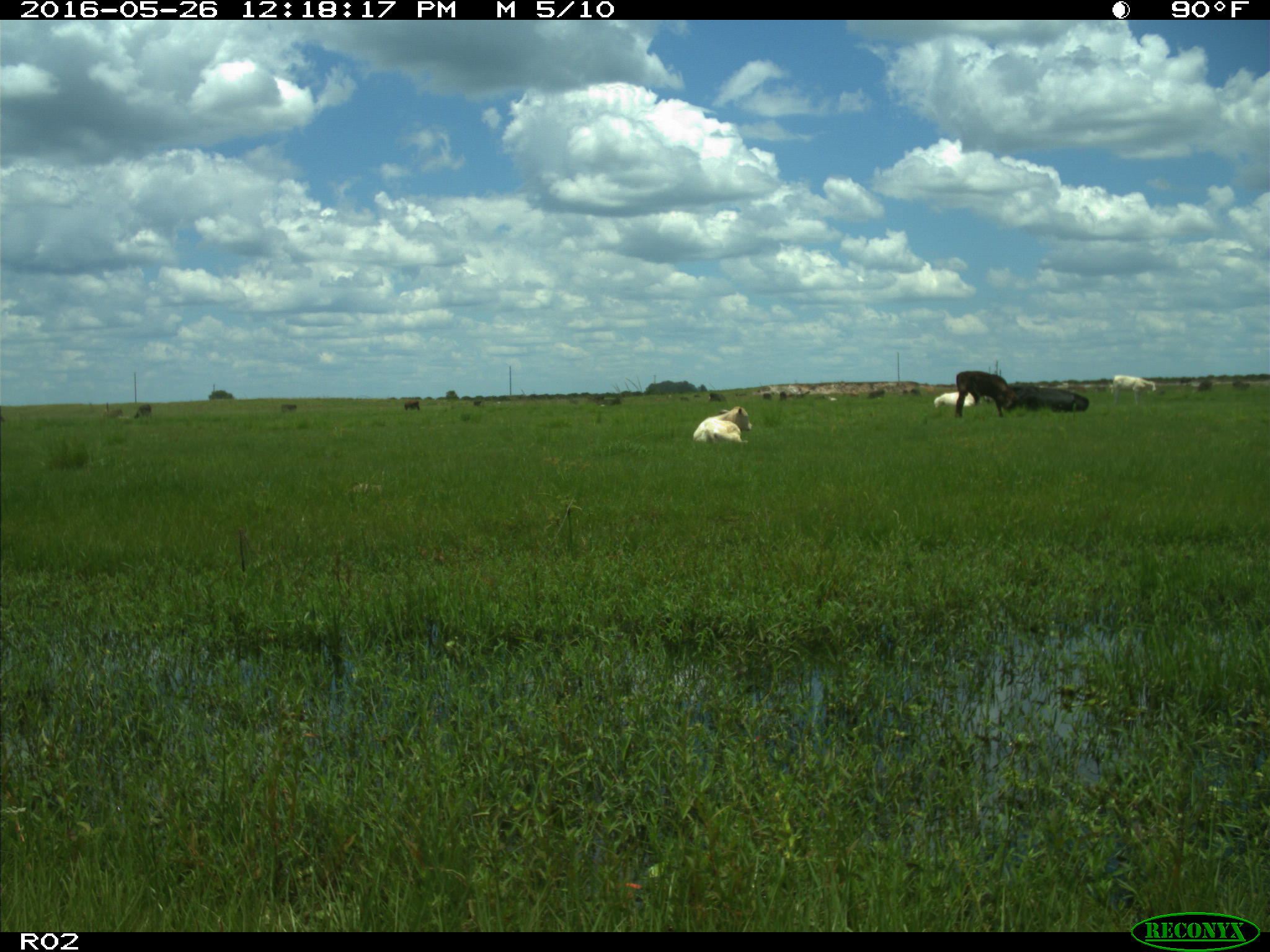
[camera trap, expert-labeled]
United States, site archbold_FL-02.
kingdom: Animalia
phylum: Chordata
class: Mammalia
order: Artiodactyla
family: Bovidae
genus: Bos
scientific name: Bos taurus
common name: domestic cow